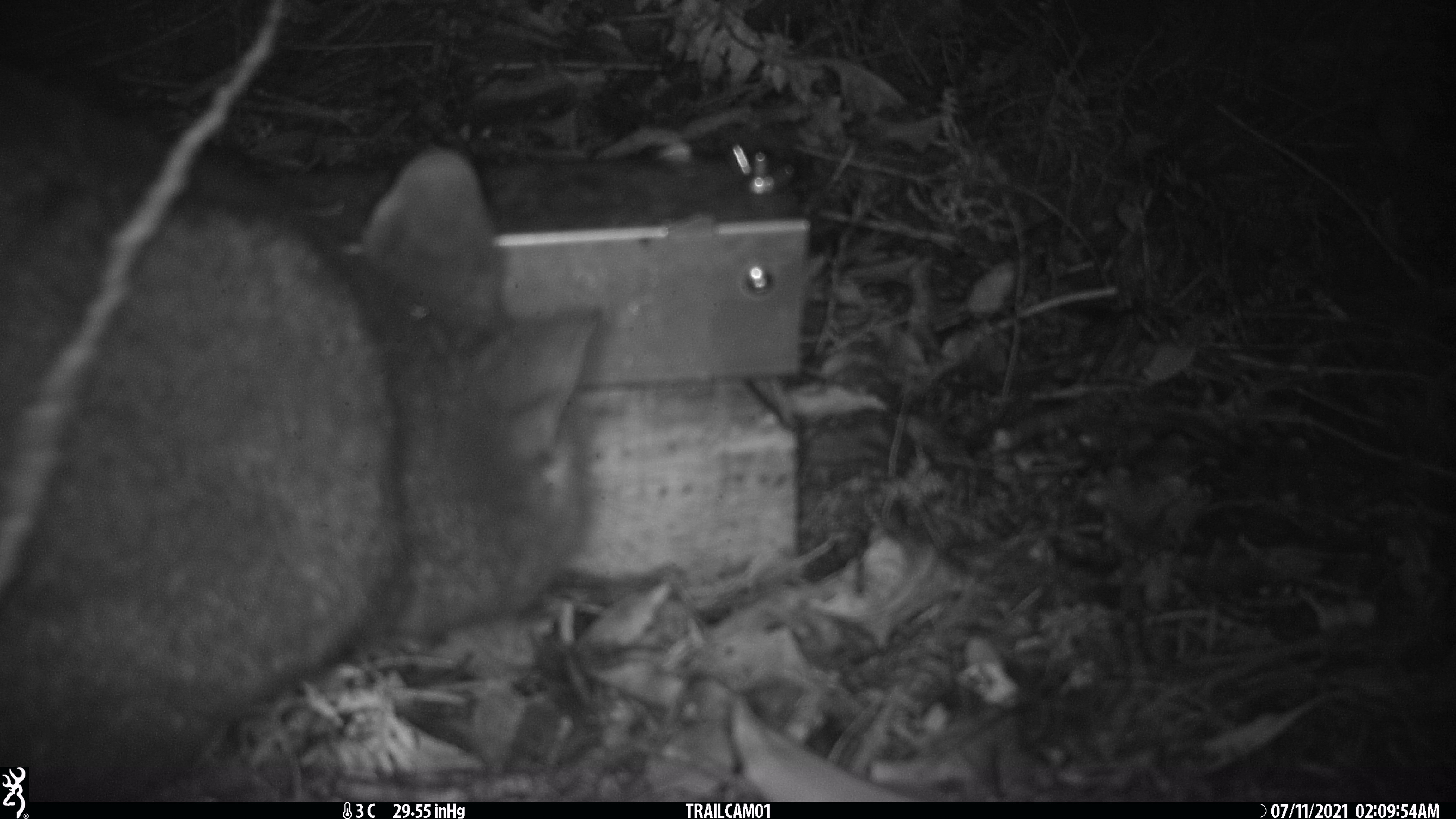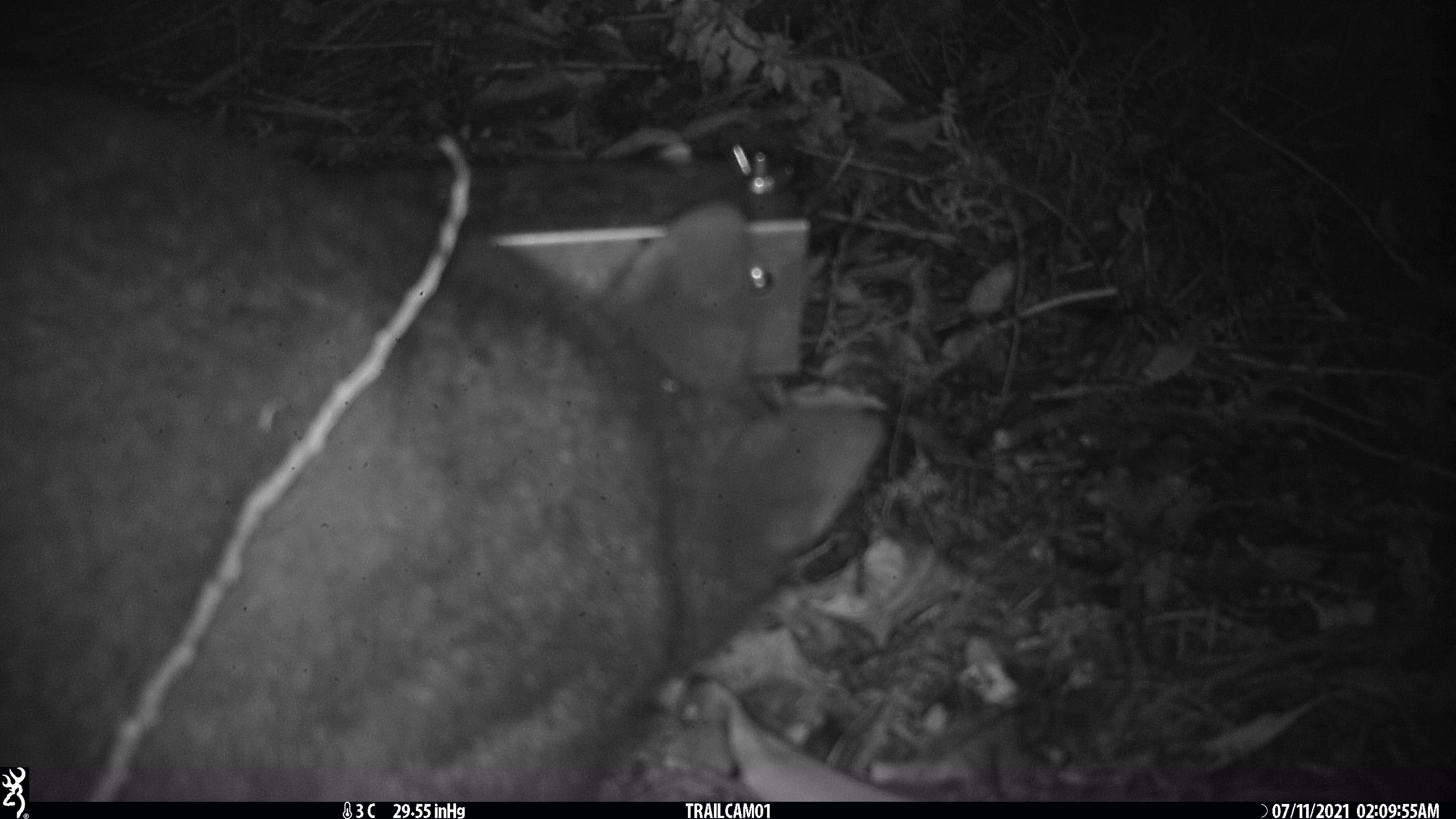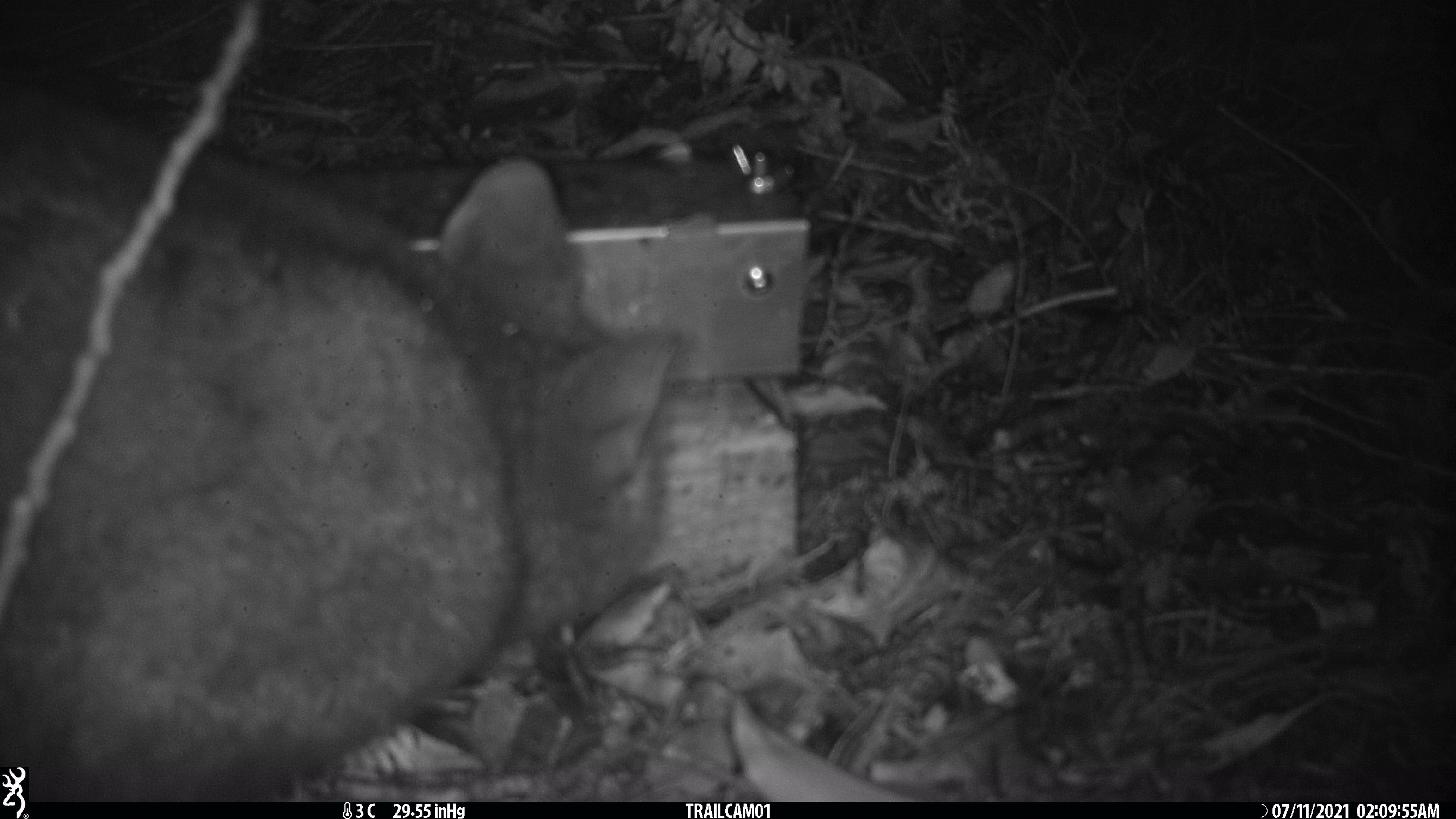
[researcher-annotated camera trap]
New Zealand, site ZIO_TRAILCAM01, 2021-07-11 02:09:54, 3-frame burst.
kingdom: Animalia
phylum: Chordata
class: Mammalia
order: Diprotodontia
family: Phalangeridae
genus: Trichosurus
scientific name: Trichosurus vulpecula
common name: common brushtail possum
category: possum